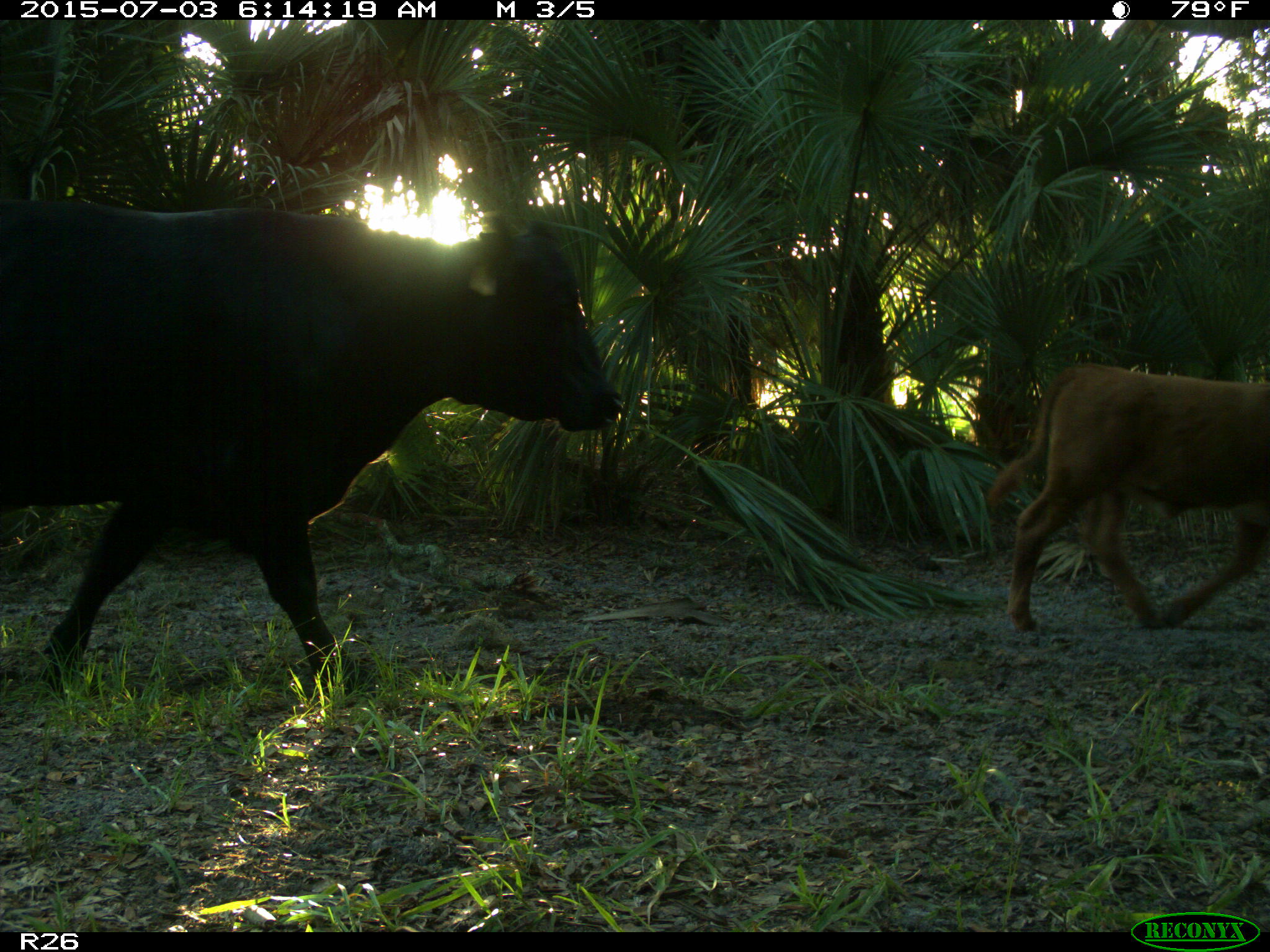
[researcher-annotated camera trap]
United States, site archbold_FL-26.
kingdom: Animalia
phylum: Chordata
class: Mammalia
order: Artiodactyla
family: Bovidae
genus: Bos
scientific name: Bos taurus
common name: domestic cow